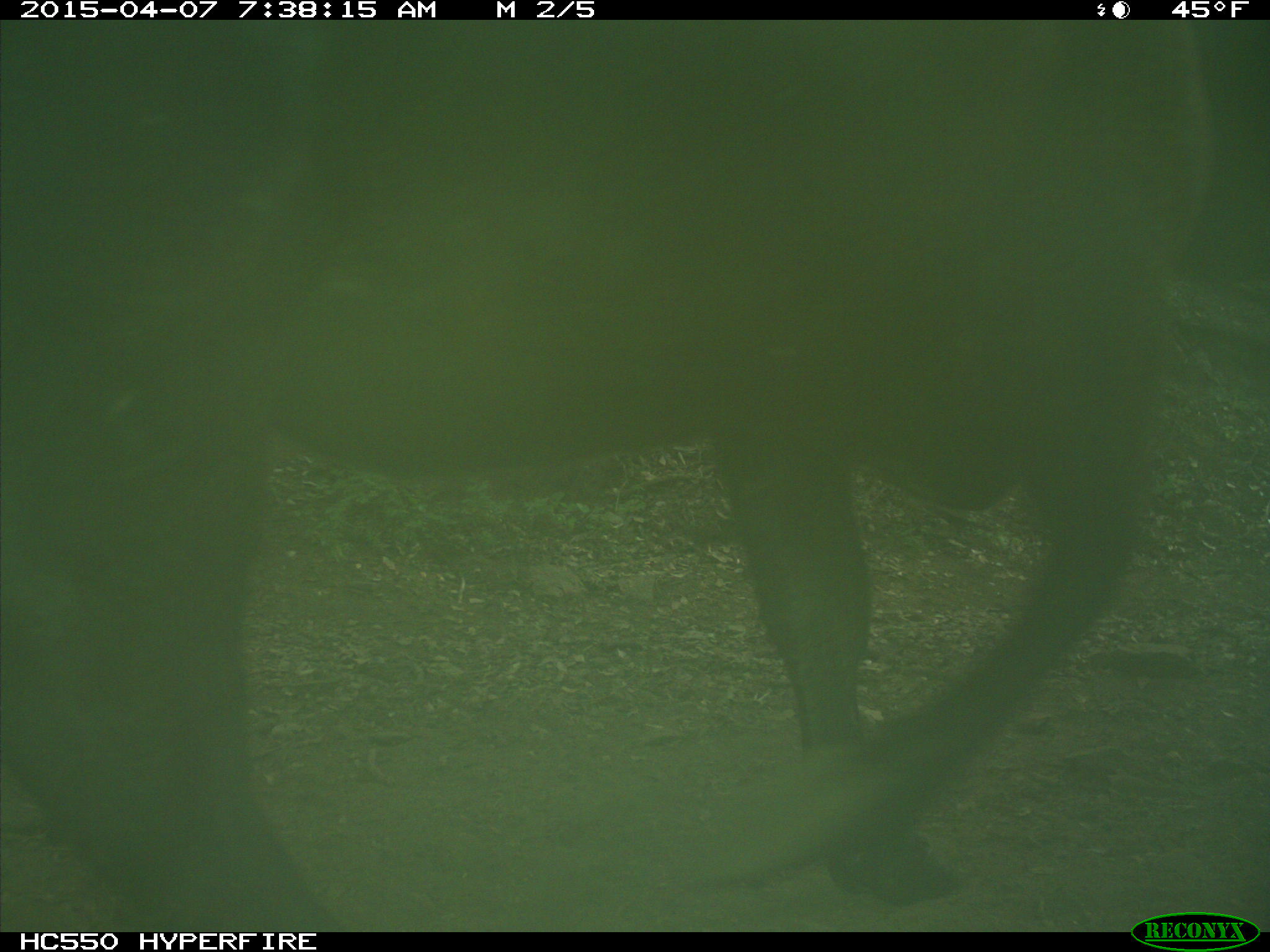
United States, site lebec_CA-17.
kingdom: Animalia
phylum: Chordata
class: Mammalia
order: Artiodactyla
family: Bovidae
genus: Bos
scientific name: Bos taurus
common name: domestic cow